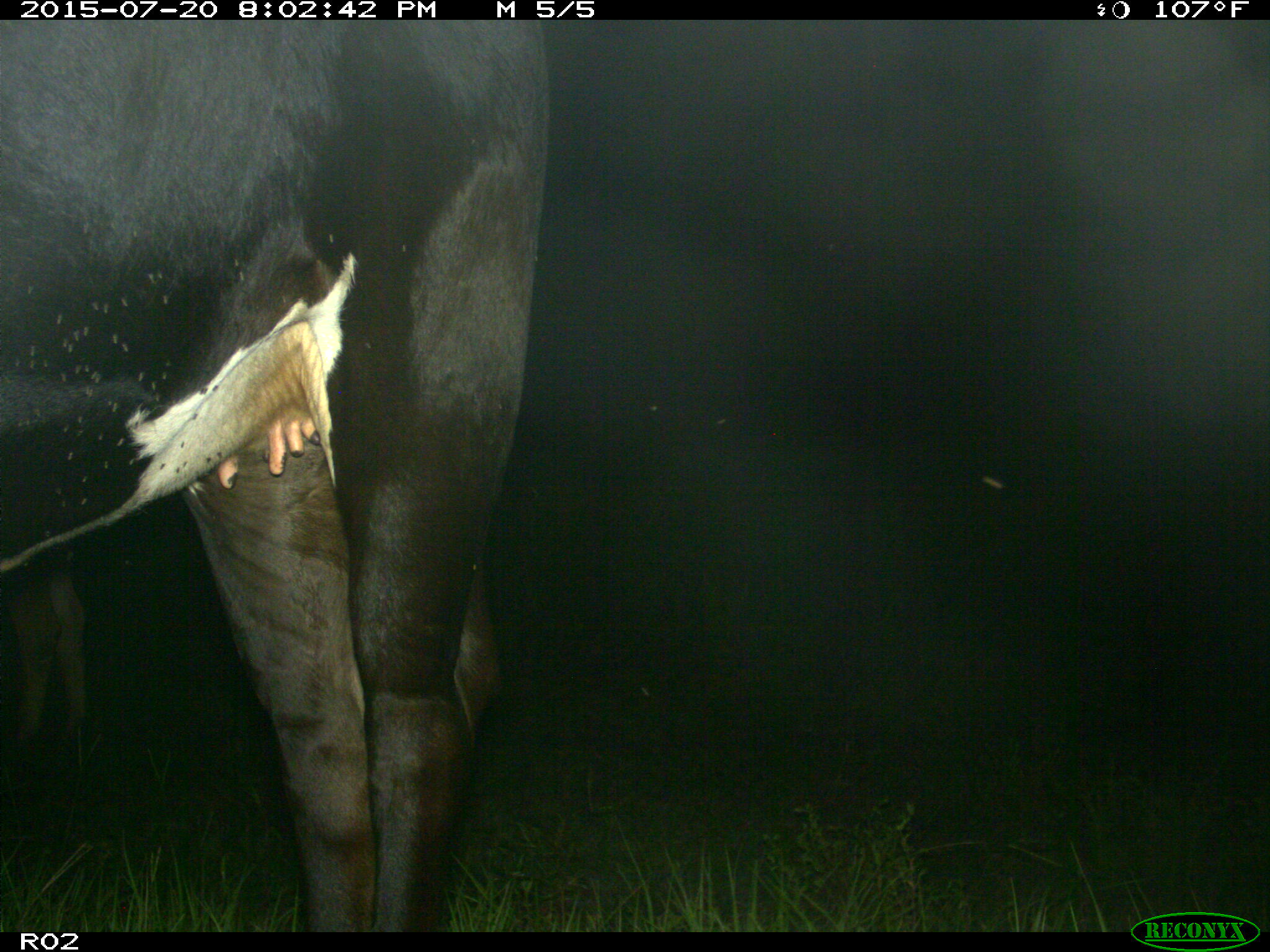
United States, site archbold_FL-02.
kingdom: Animalia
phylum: Chordata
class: Mammalia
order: Artiodactyla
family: Bovidae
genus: Bos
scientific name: Bos taurus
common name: domestic cow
Bos taurus (domestic cow).